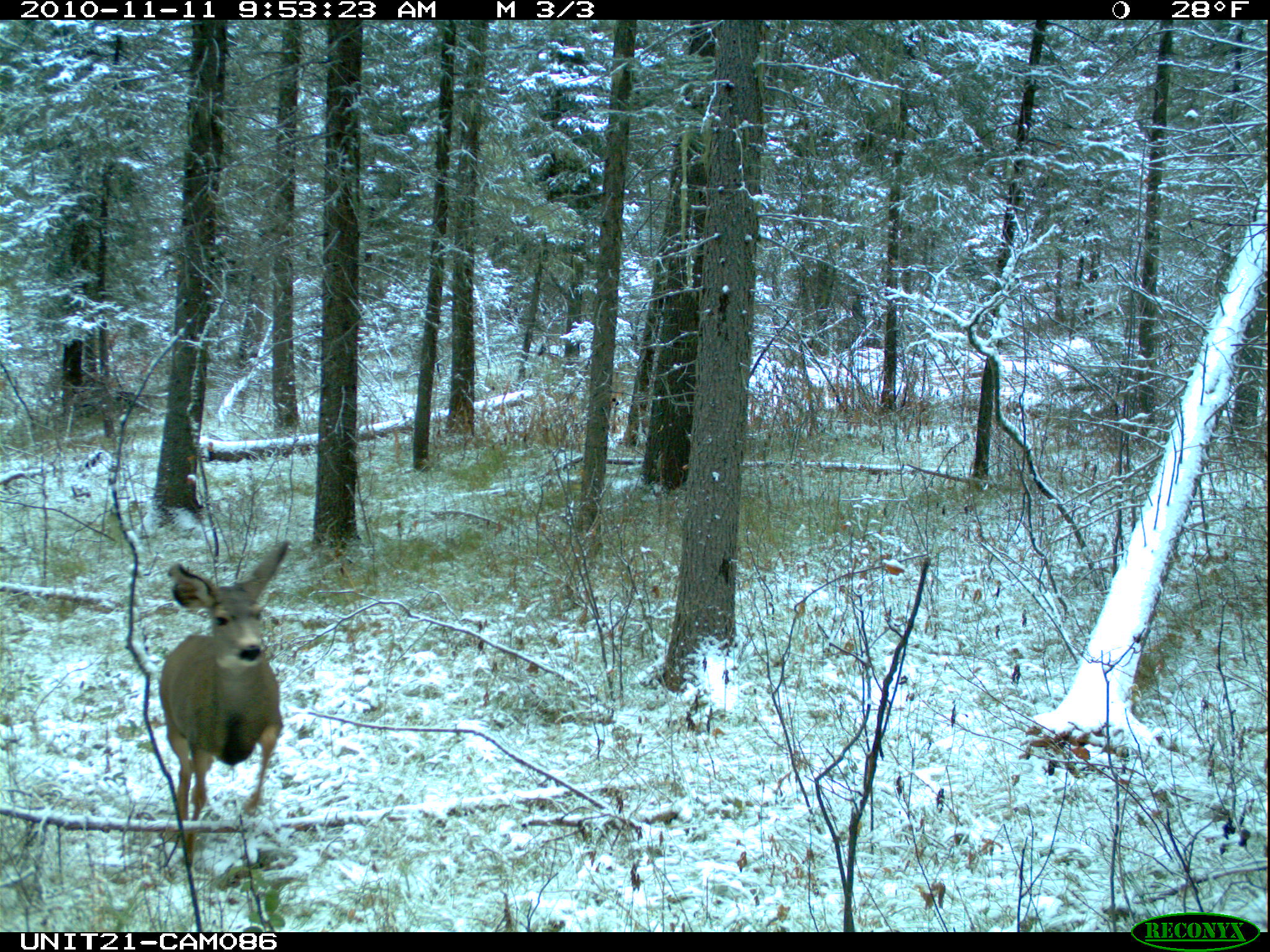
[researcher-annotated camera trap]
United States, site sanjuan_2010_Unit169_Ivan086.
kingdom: Animalia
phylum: Chordata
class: Mammalia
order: Artiodactyla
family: Cervidae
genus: Odocoileus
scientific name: Odocoileus hemionus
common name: mule deer